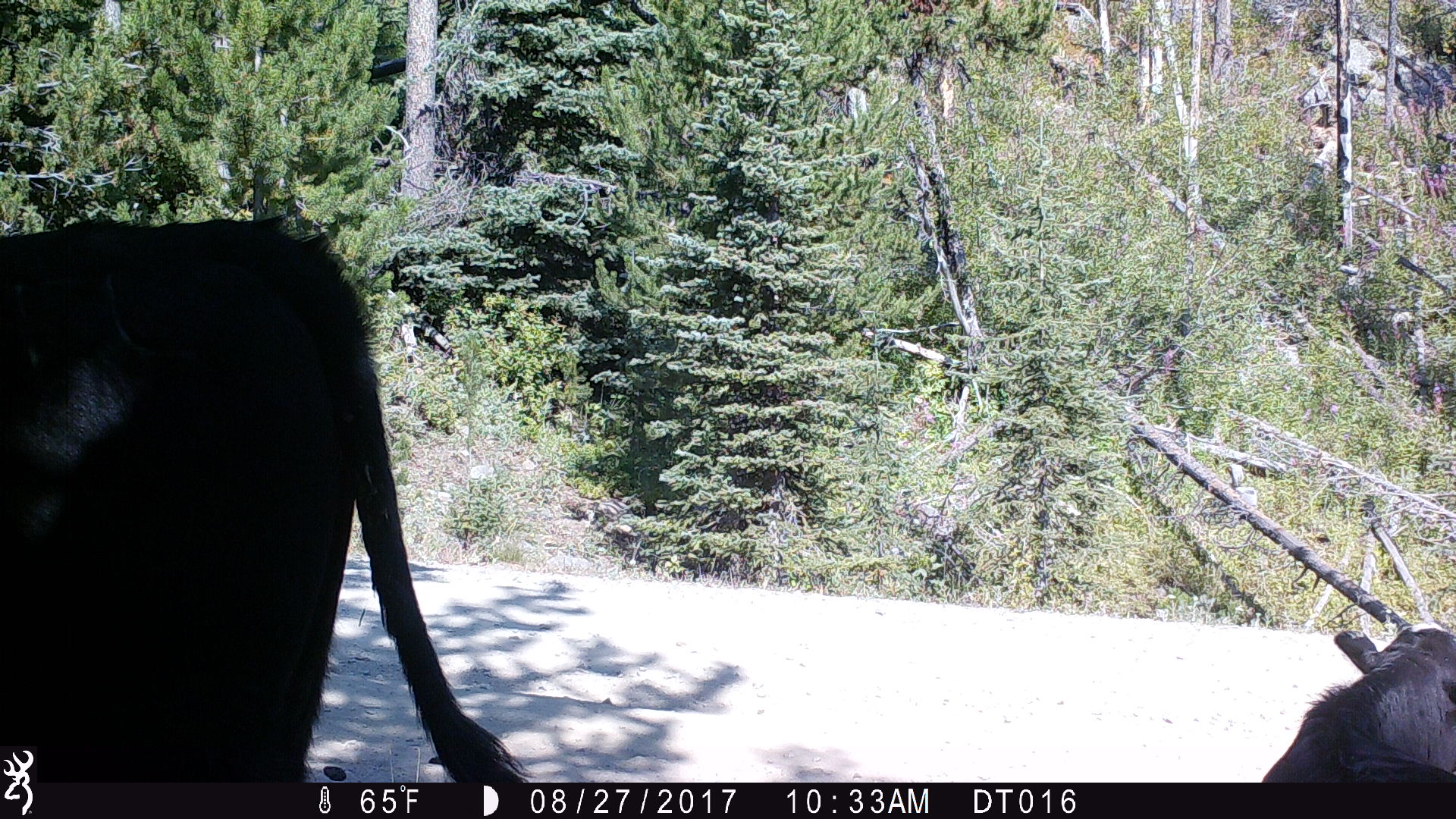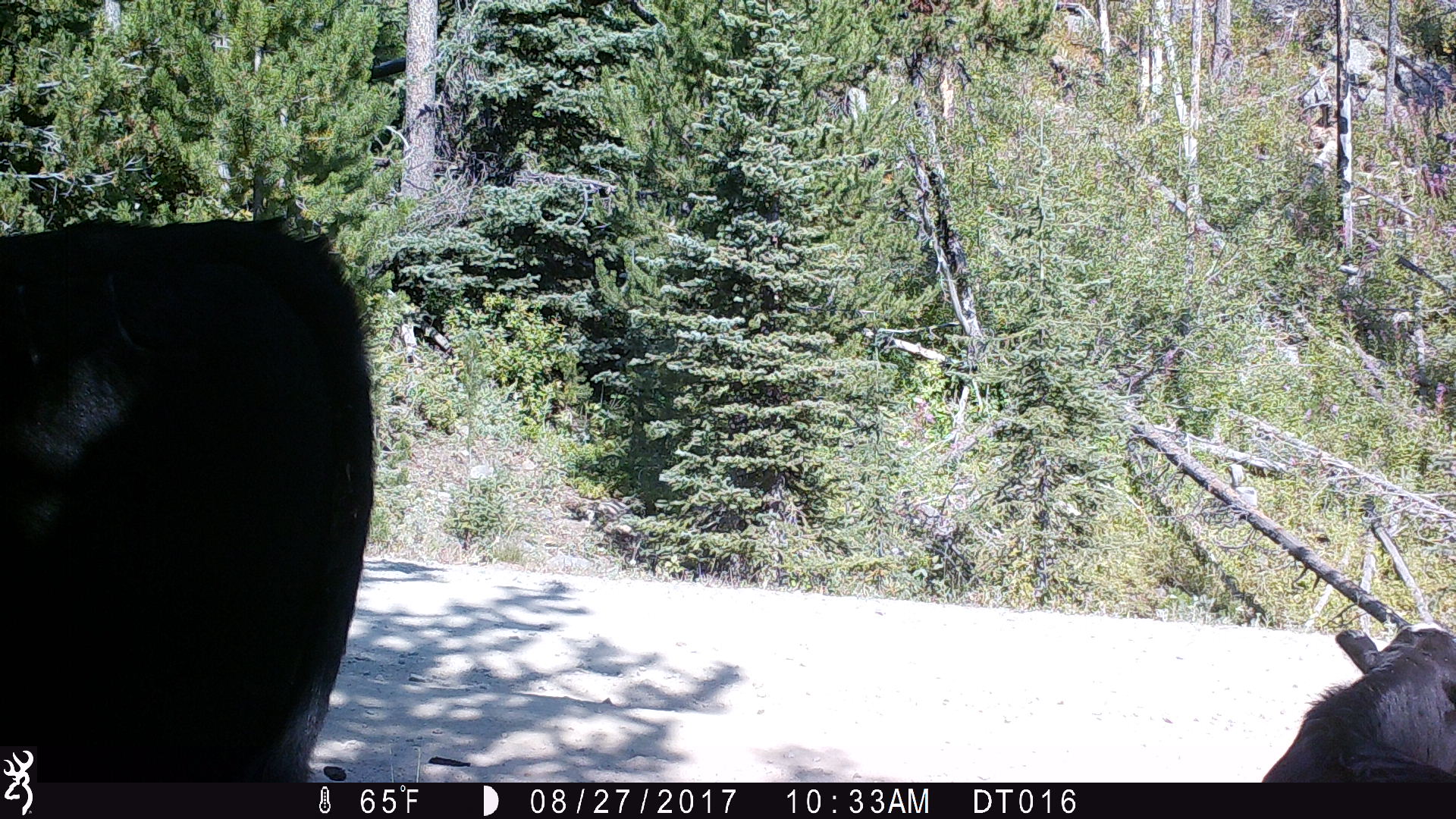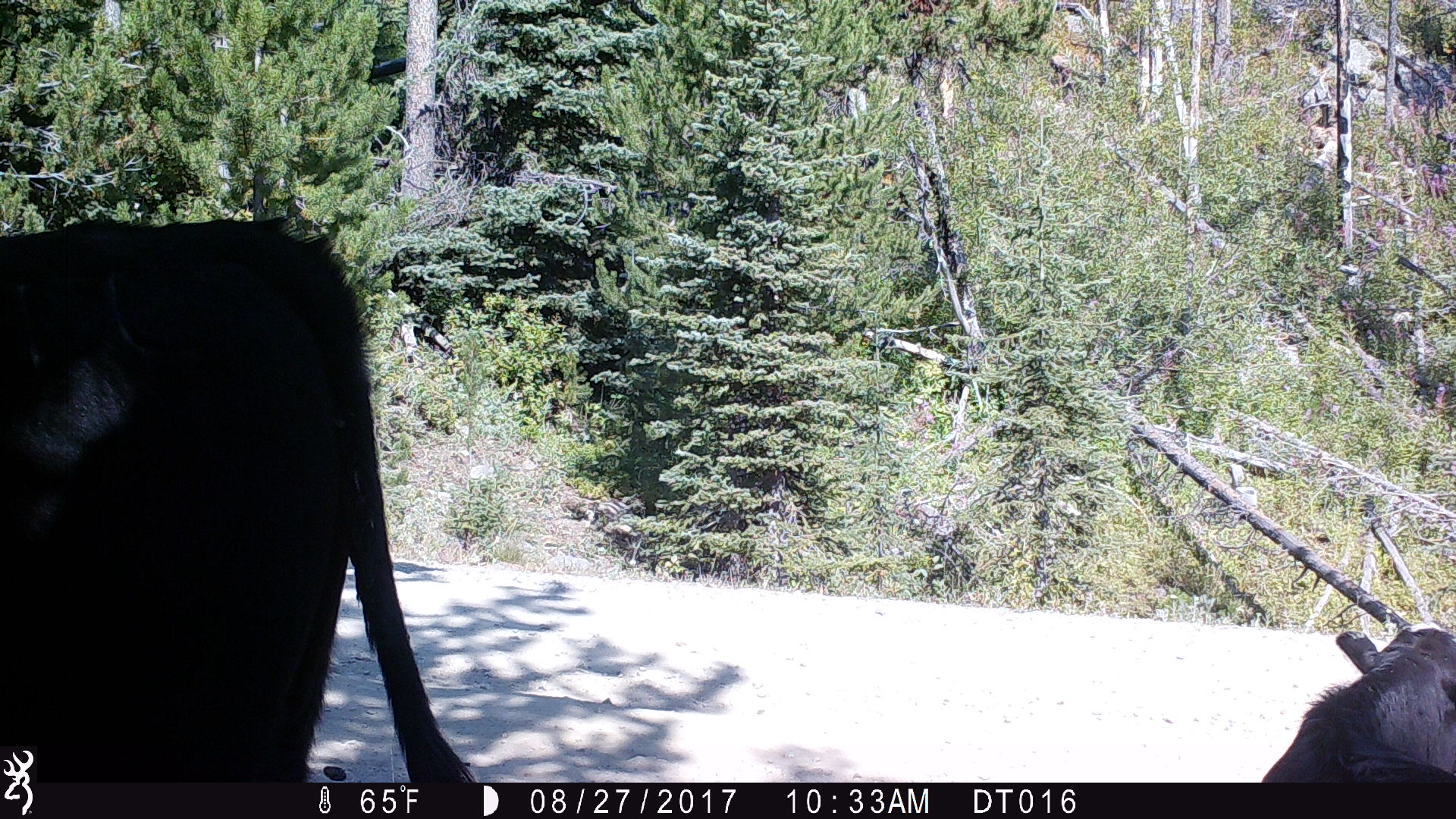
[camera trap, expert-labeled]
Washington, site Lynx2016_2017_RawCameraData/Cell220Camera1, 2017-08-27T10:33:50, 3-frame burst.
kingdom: Animalia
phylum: Chordata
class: Mammalia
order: Artiodactyla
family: Bovidae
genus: Bos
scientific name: Bos taurus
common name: domestic cattle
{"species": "domestic cattle (Bos taurus)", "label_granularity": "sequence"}